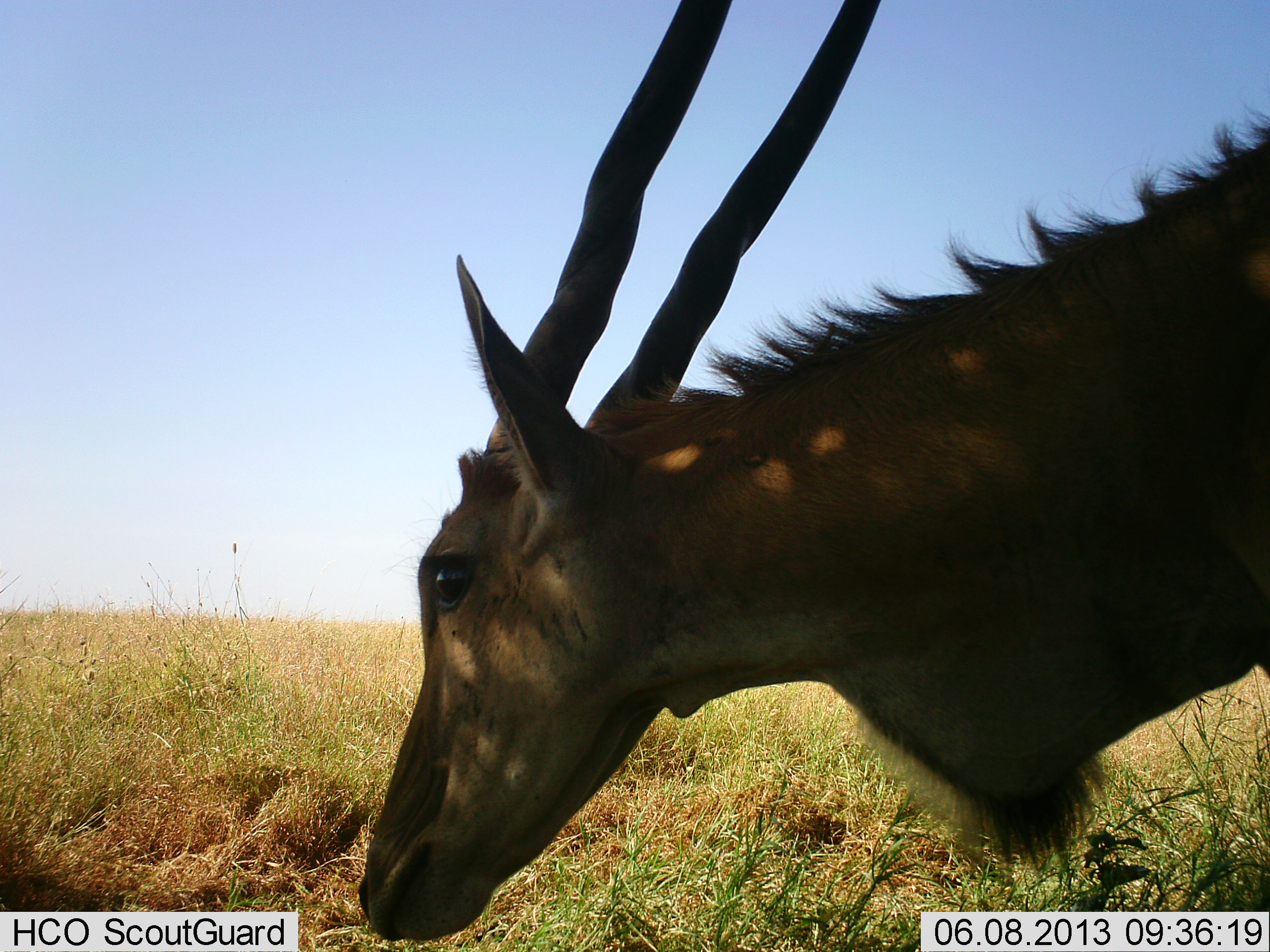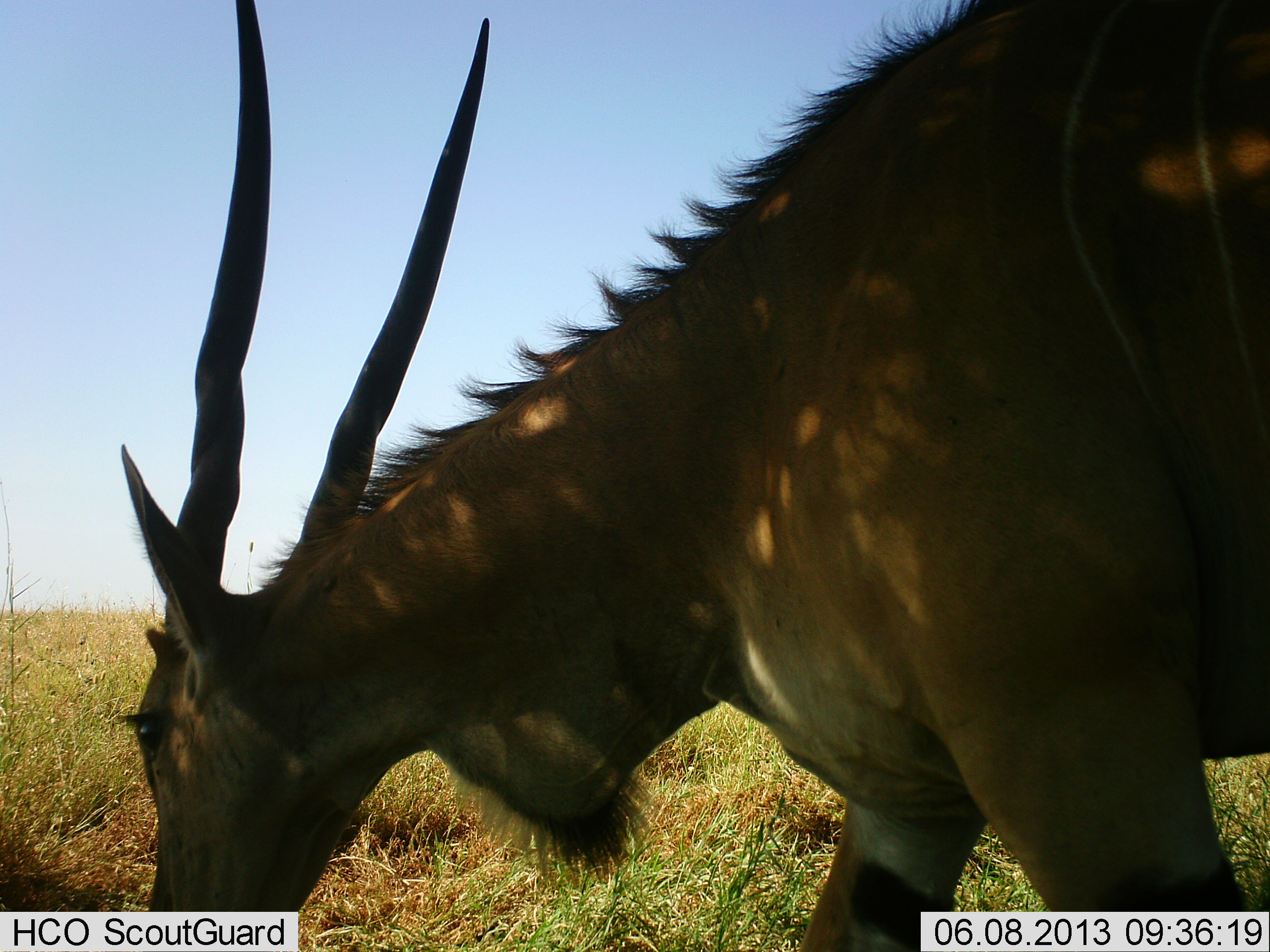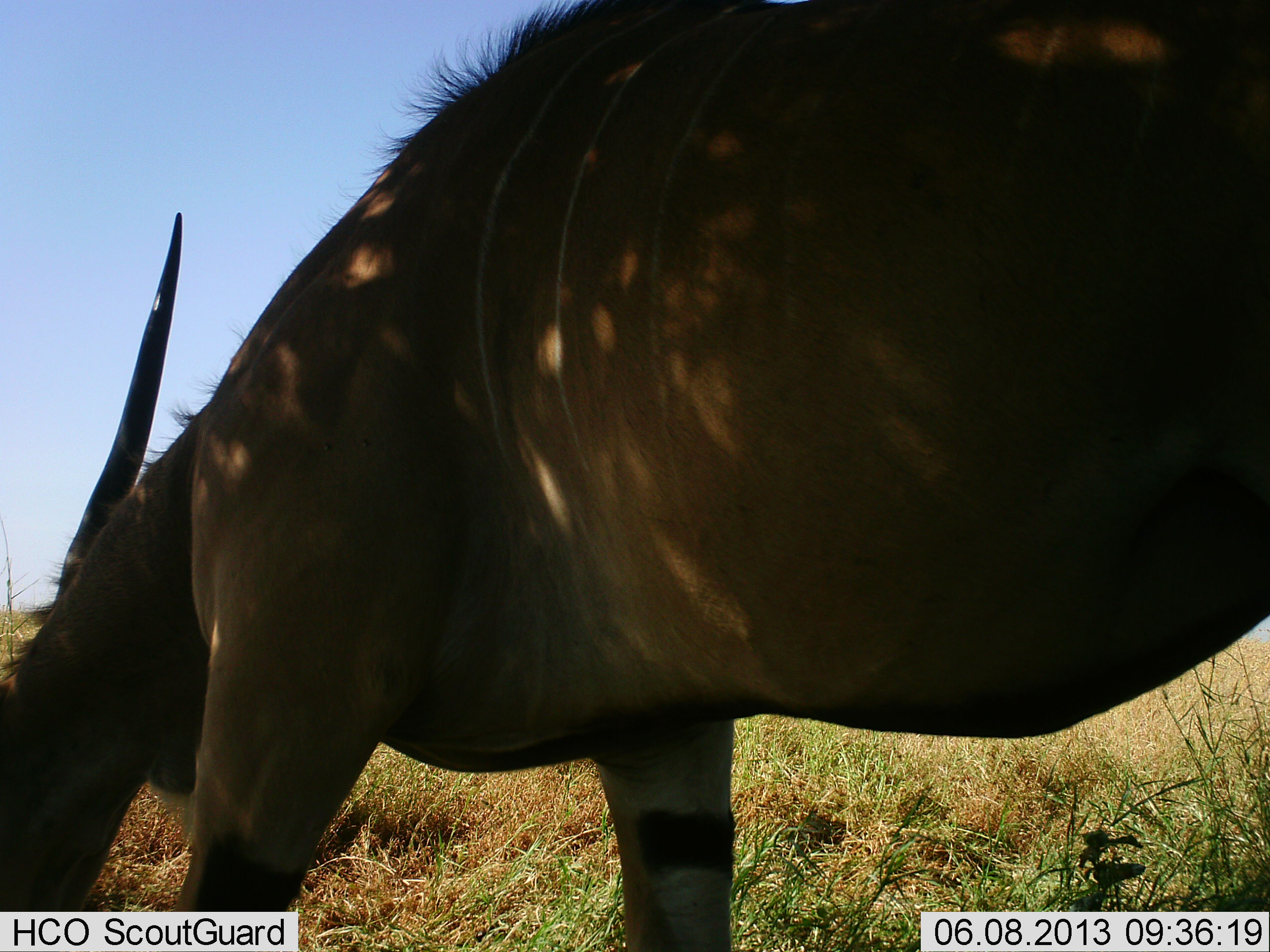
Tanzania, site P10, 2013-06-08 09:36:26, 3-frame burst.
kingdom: Animalia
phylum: Chordata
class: Mammalia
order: Artiodactyla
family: Bovidae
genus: Tragelaphus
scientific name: Tragelaphus oryx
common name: eland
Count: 1.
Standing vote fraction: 14%.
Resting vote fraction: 0%.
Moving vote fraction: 57%.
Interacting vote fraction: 0%.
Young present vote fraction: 0%.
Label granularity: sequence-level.